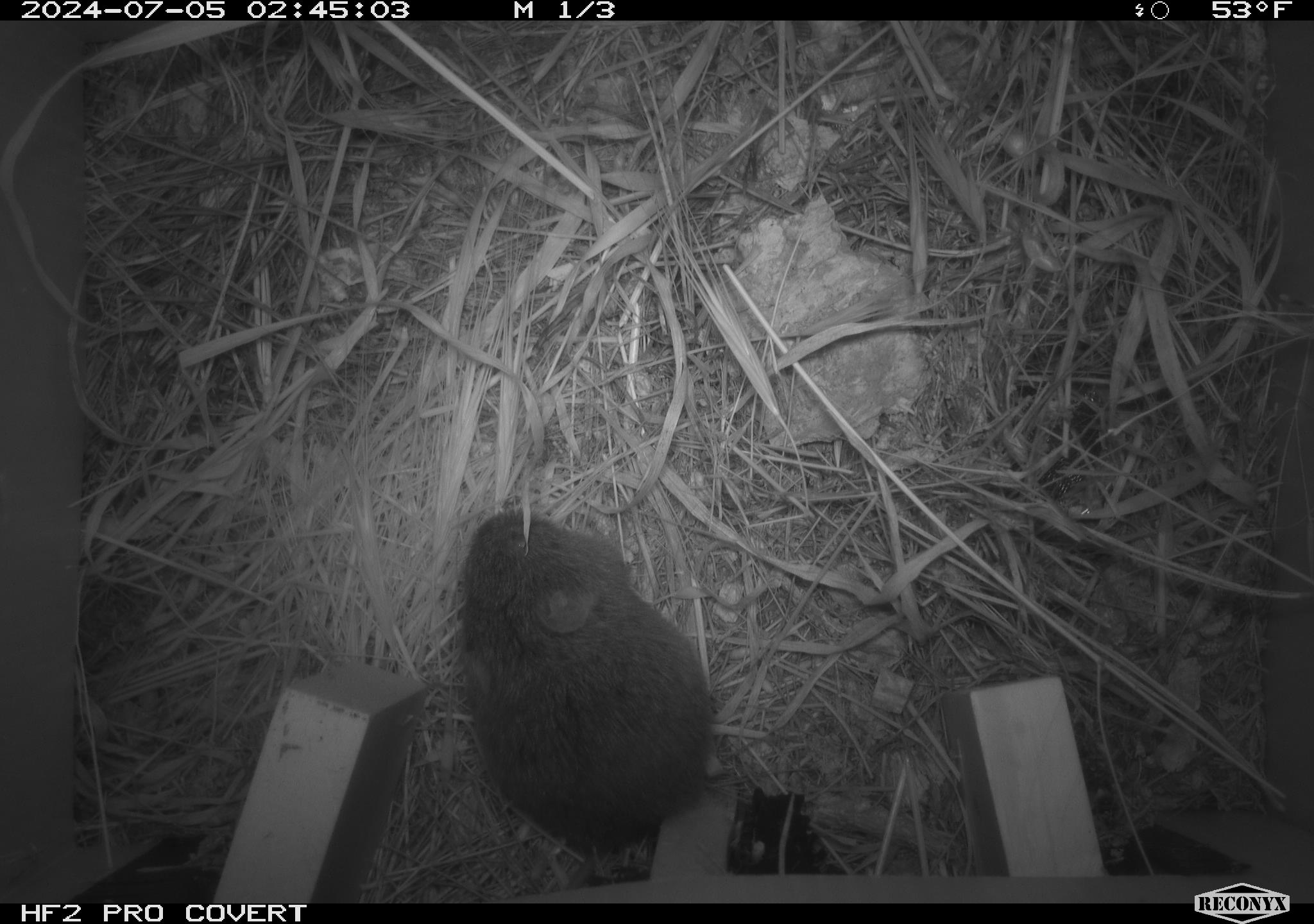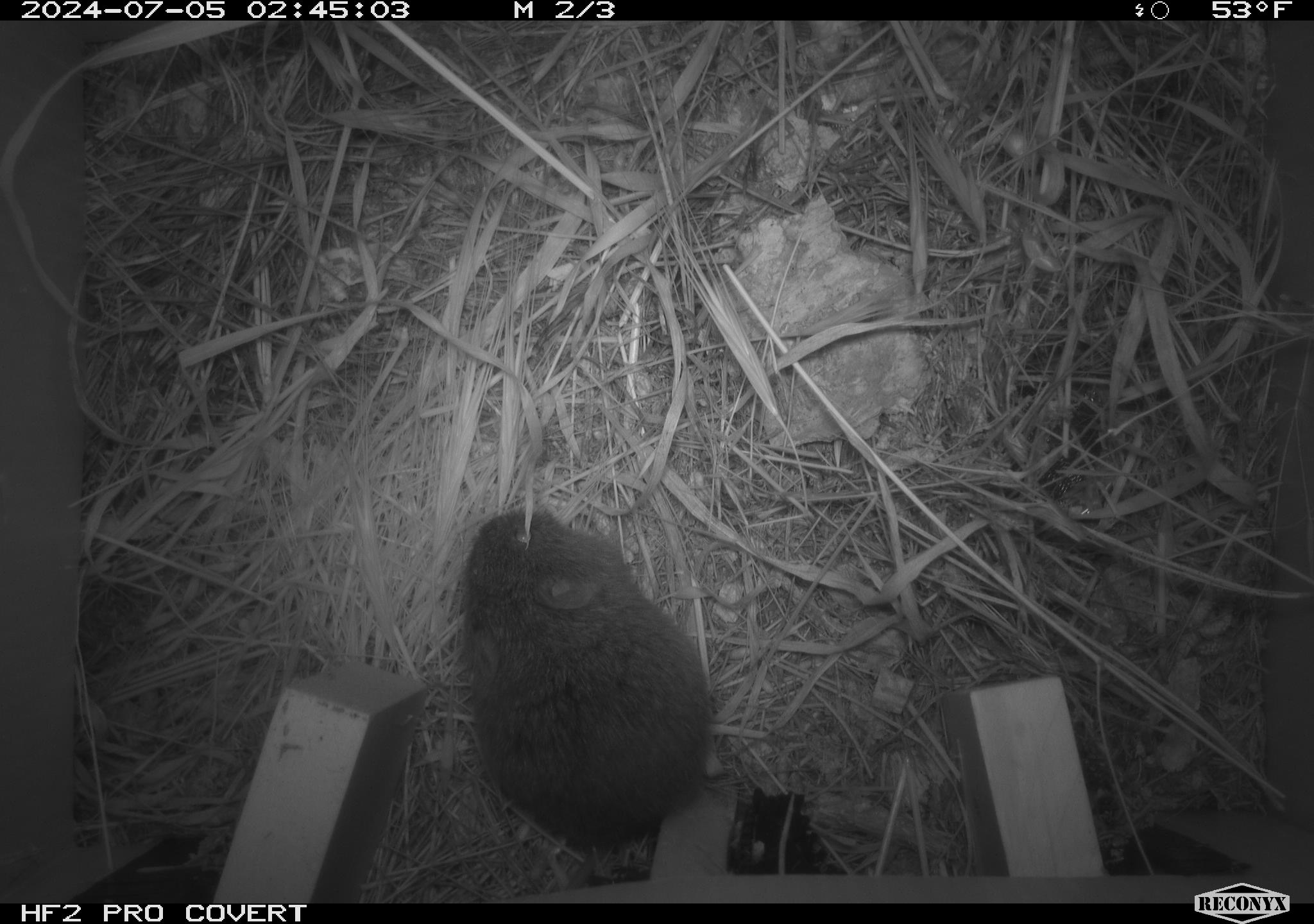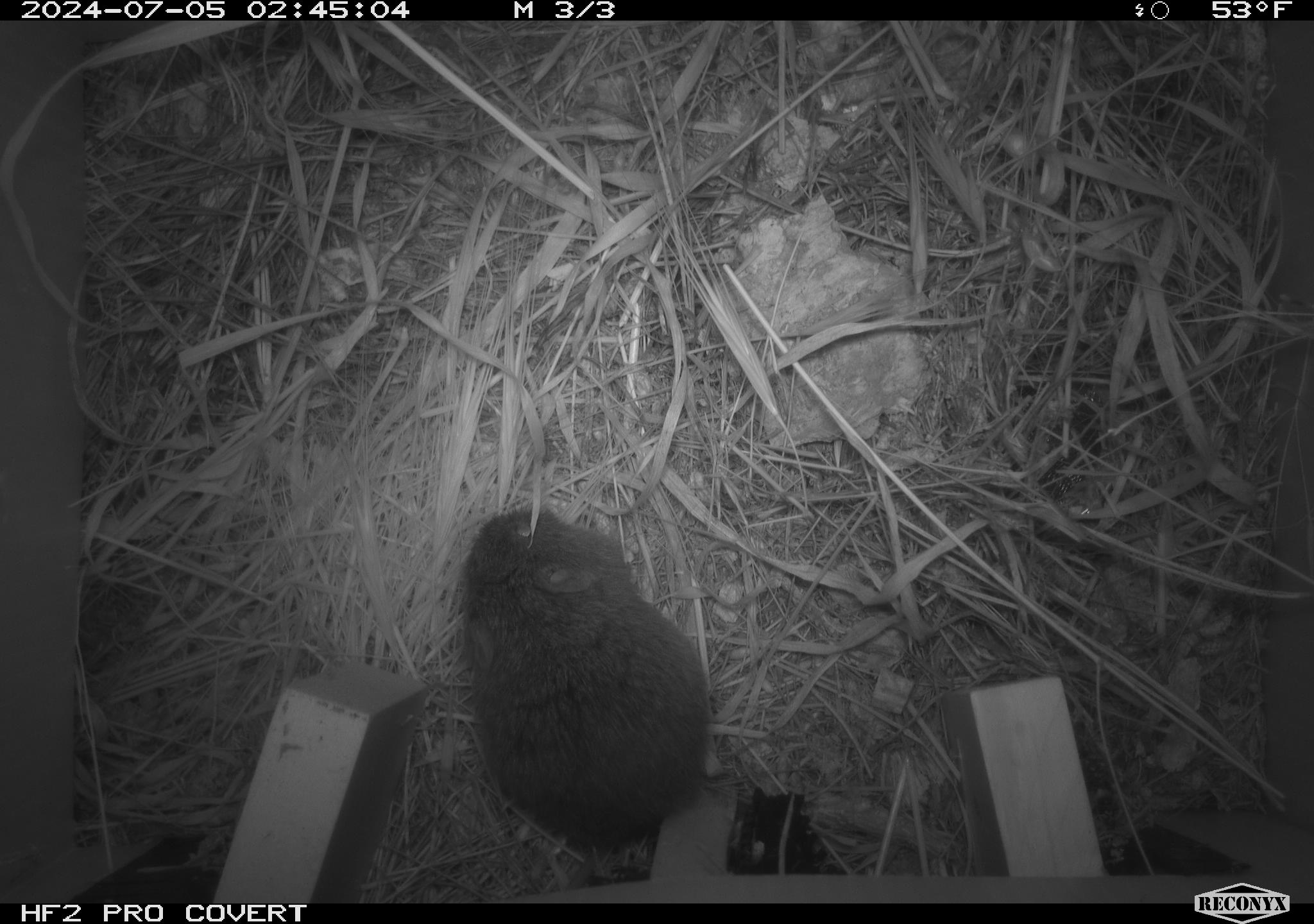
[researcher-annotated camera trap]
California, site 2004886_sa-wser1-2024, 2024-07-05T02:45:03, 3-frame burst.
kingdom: Animalia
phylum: Chordata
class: Mammalia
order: Rodentia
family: Cricetidae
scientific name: Arvicolinae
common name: voles, lemmings, and muskrats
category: arvicolinae subfamily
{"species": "arvicolinae subfamily (voles, lemmings, and muskrats) (Arvicolinae)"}